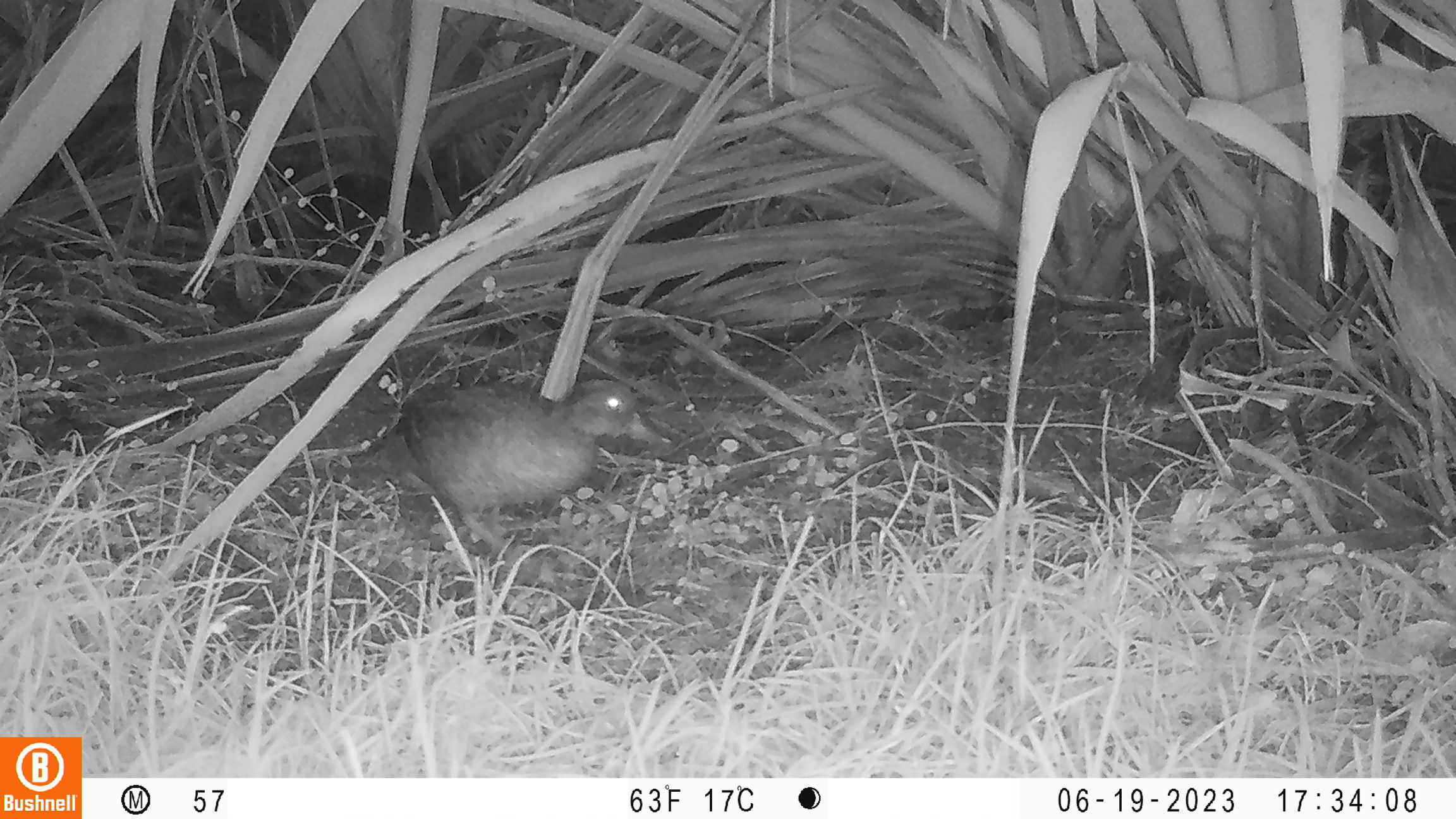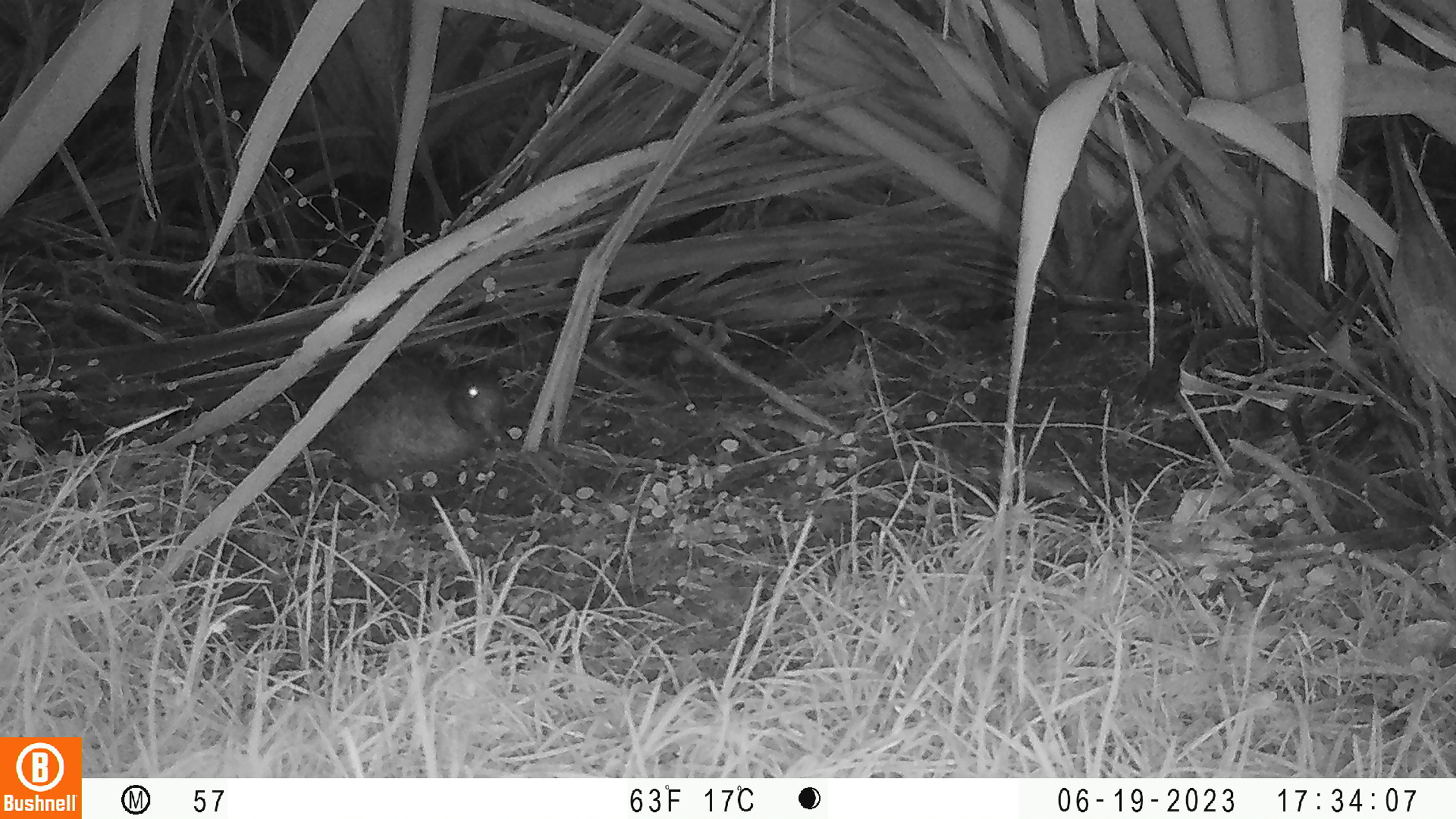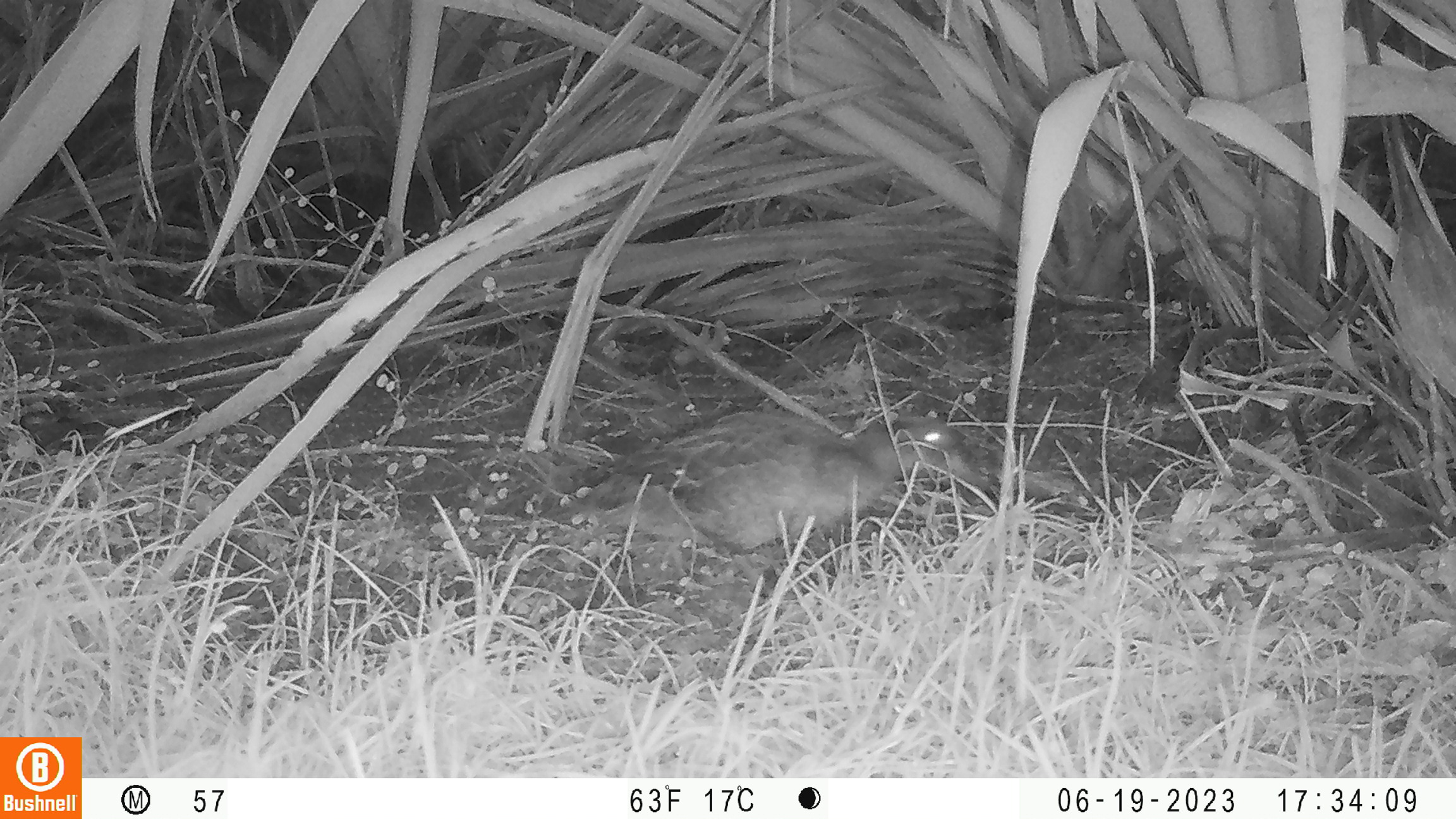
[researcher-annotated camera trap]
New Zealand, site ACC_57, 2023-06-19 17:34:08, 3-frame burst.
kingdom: Animalia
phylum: Chordata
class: Aves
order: Anseriformes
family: Anatidae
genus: Anas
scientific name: Anas chlorotis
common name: brown teal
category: pateke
Pateke (brown teal) (Anas chlorotis).